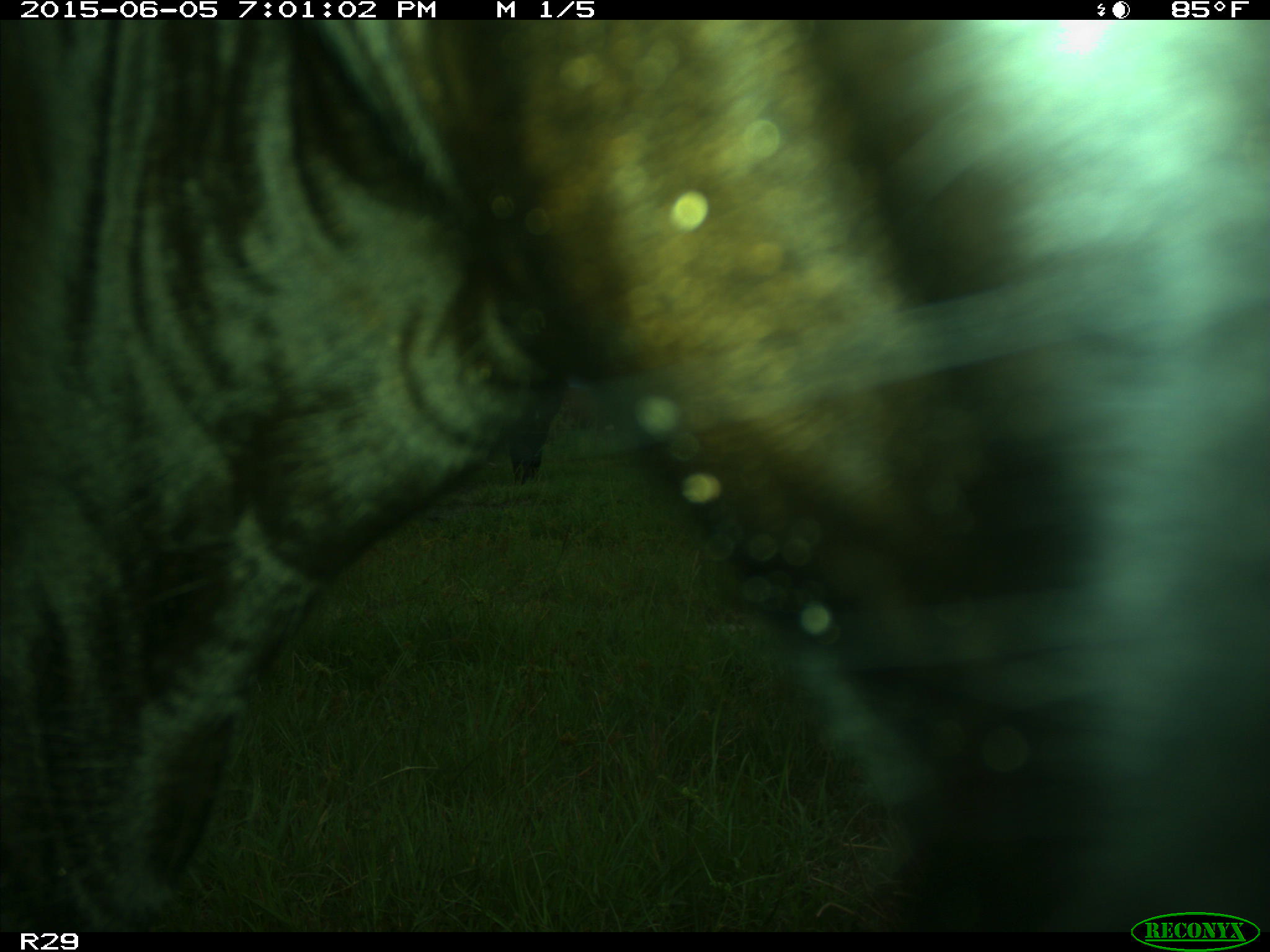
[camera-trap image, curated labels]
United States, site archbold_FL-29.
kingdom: Animalia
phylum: Chordata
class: Mammalia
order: Artiodactyla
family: Bovidae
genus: Bos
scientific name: Bos taurus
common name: domestic cow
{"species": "Bos taurus (domestic cow)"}